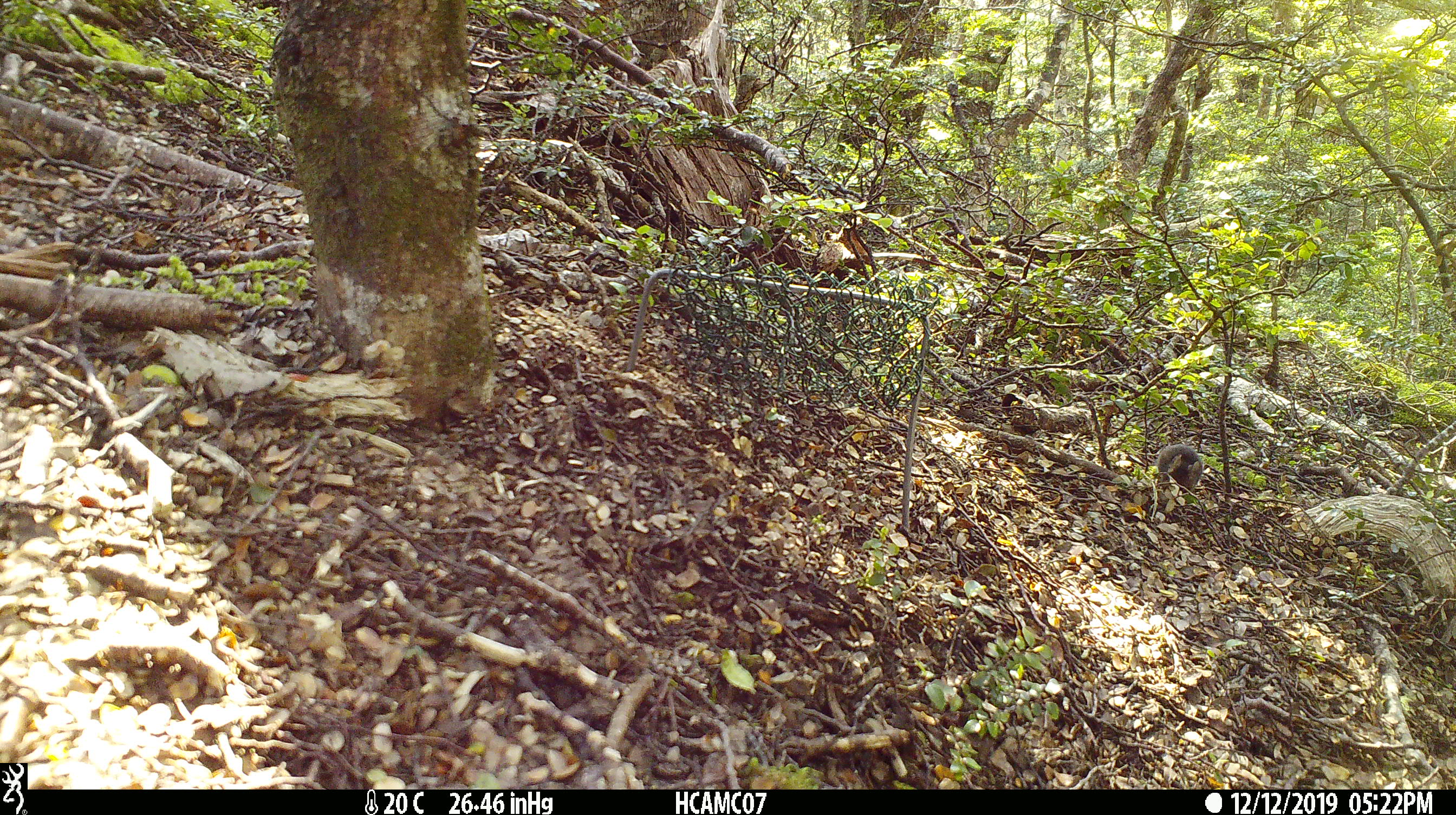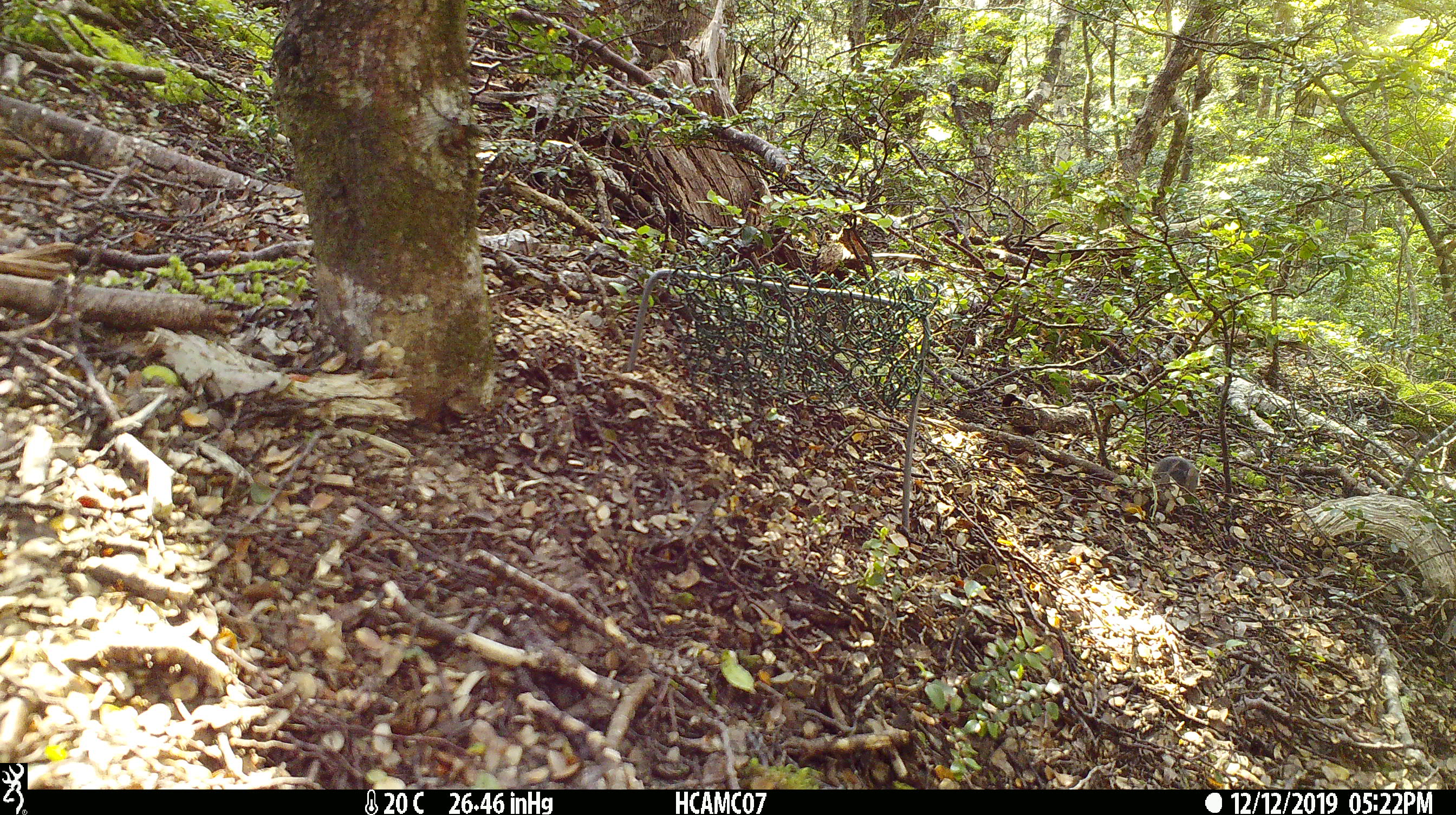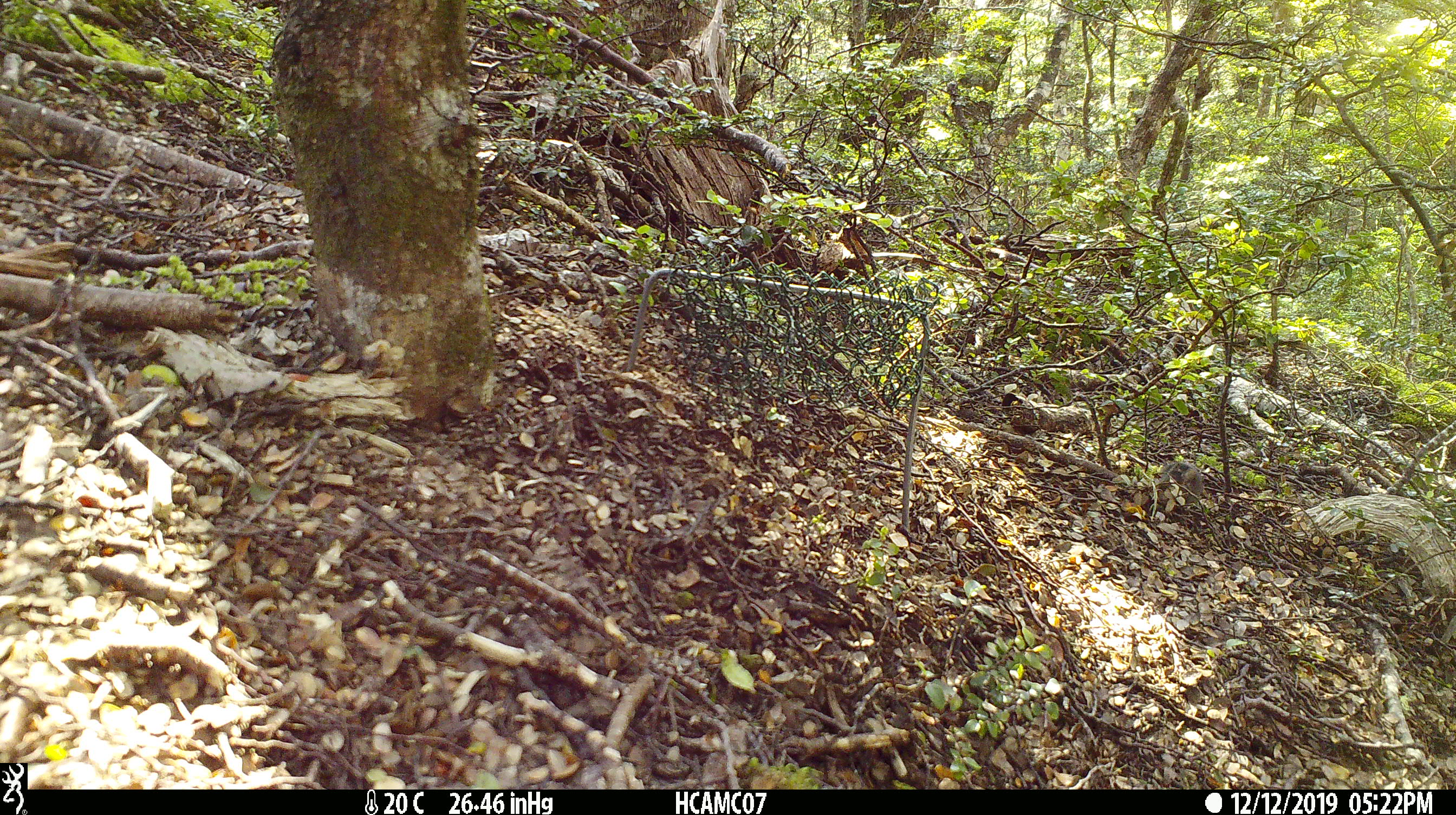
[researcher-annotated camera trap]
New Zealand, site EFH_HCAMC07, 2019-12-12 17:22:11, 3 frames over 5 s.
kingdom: Animalia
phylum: Chordata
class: Mammalia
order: Rodentia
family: Muridae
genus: Mus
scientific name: Mus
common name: mouse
Mouse (Mus).